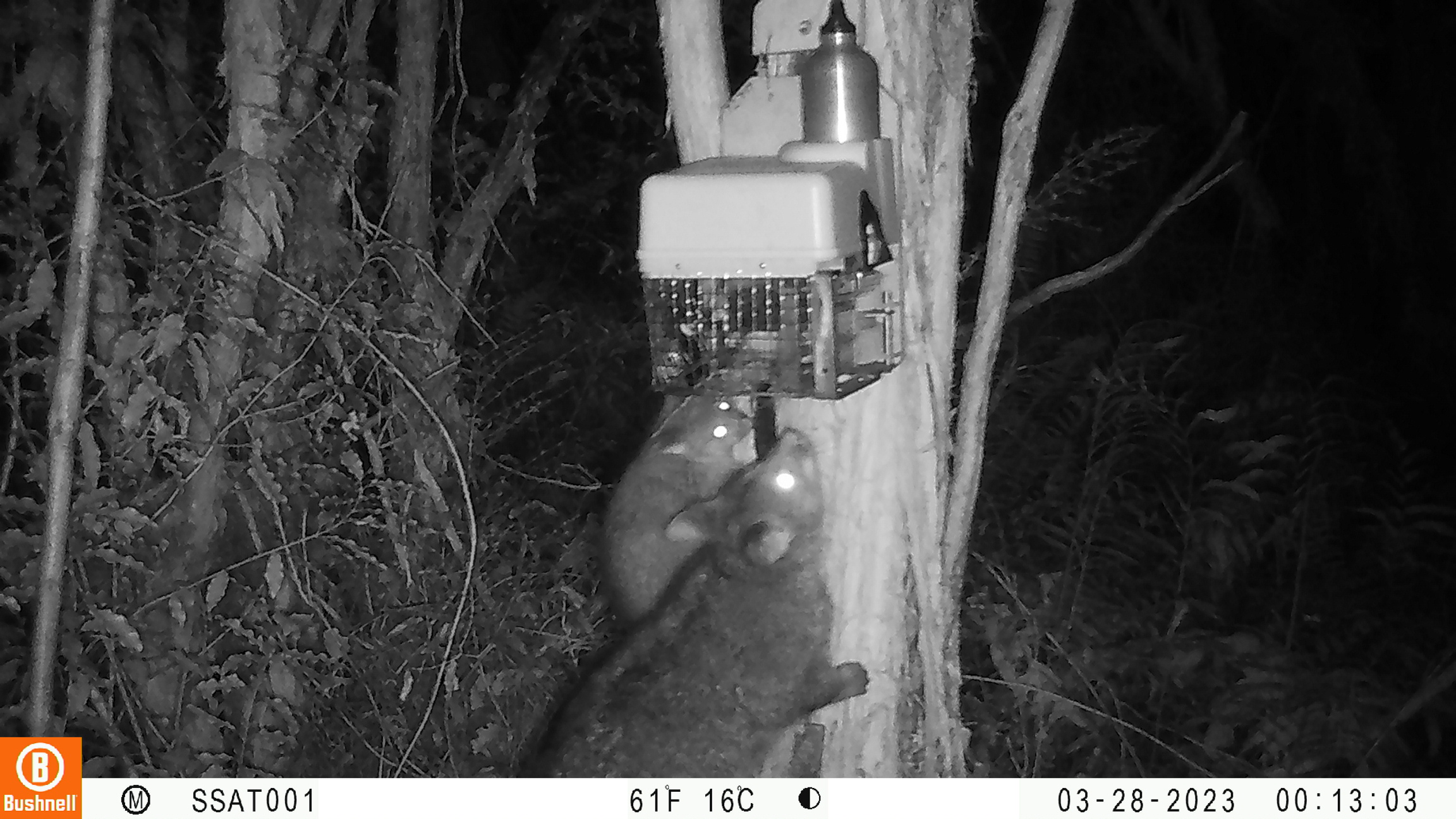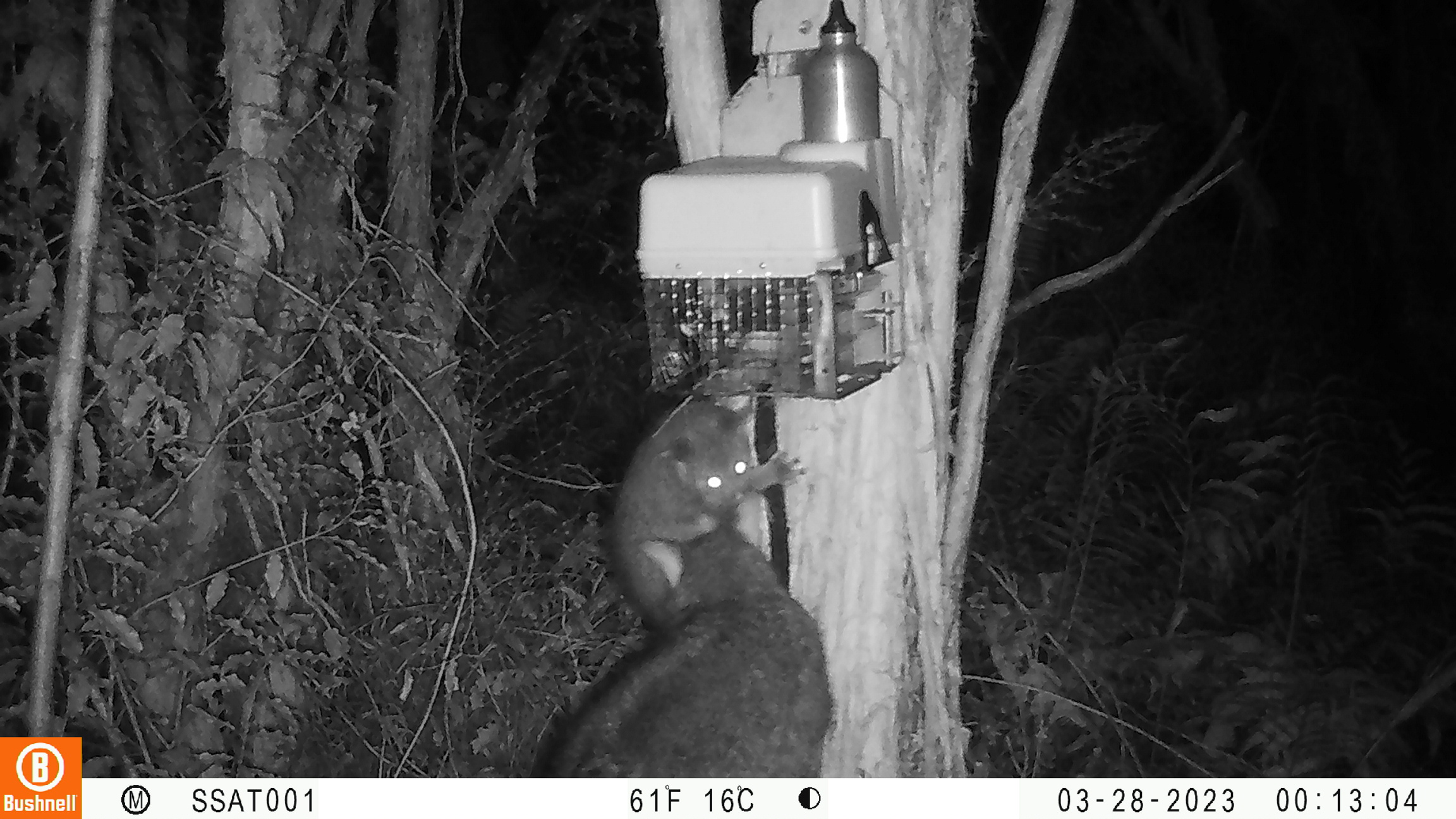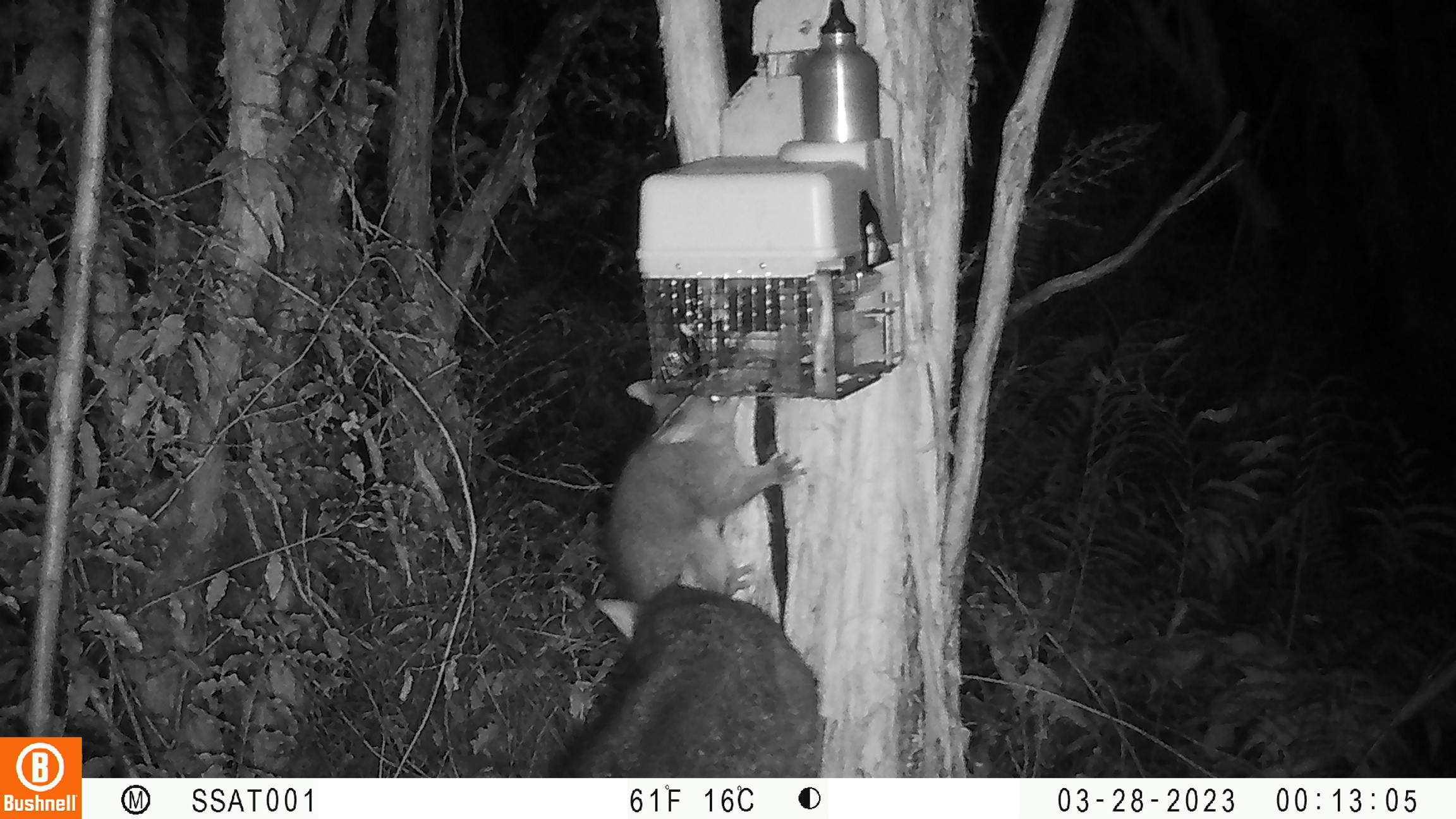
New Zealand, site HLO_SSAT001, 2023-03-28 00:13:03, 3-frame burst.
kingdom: Animalia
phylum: Chordata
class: Mammalia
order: Diprotodontia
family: Phalangeridae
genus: Trichosurus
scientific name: Trichosurus vulpecula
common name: common brushtail possum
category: possum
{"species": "possum (common brushtail possum) (Trichosurus vulpecula)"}